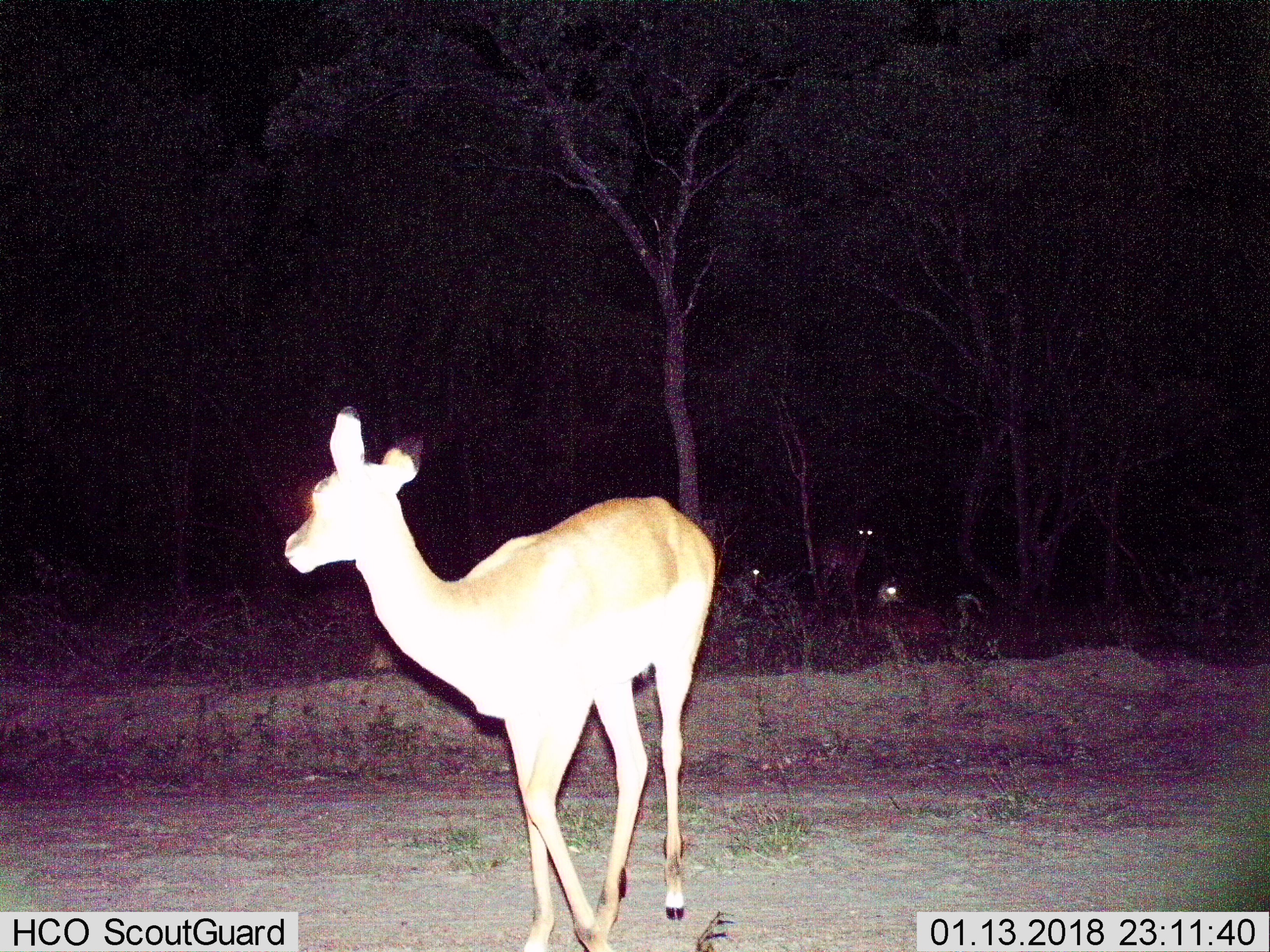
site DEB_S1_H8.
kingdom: Animalia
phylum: Chordata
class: Mammalia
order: Artiodactyla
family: Bovidae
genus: Aepyceros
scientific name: Aepyceros melampus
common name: impala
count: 4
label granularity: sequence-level